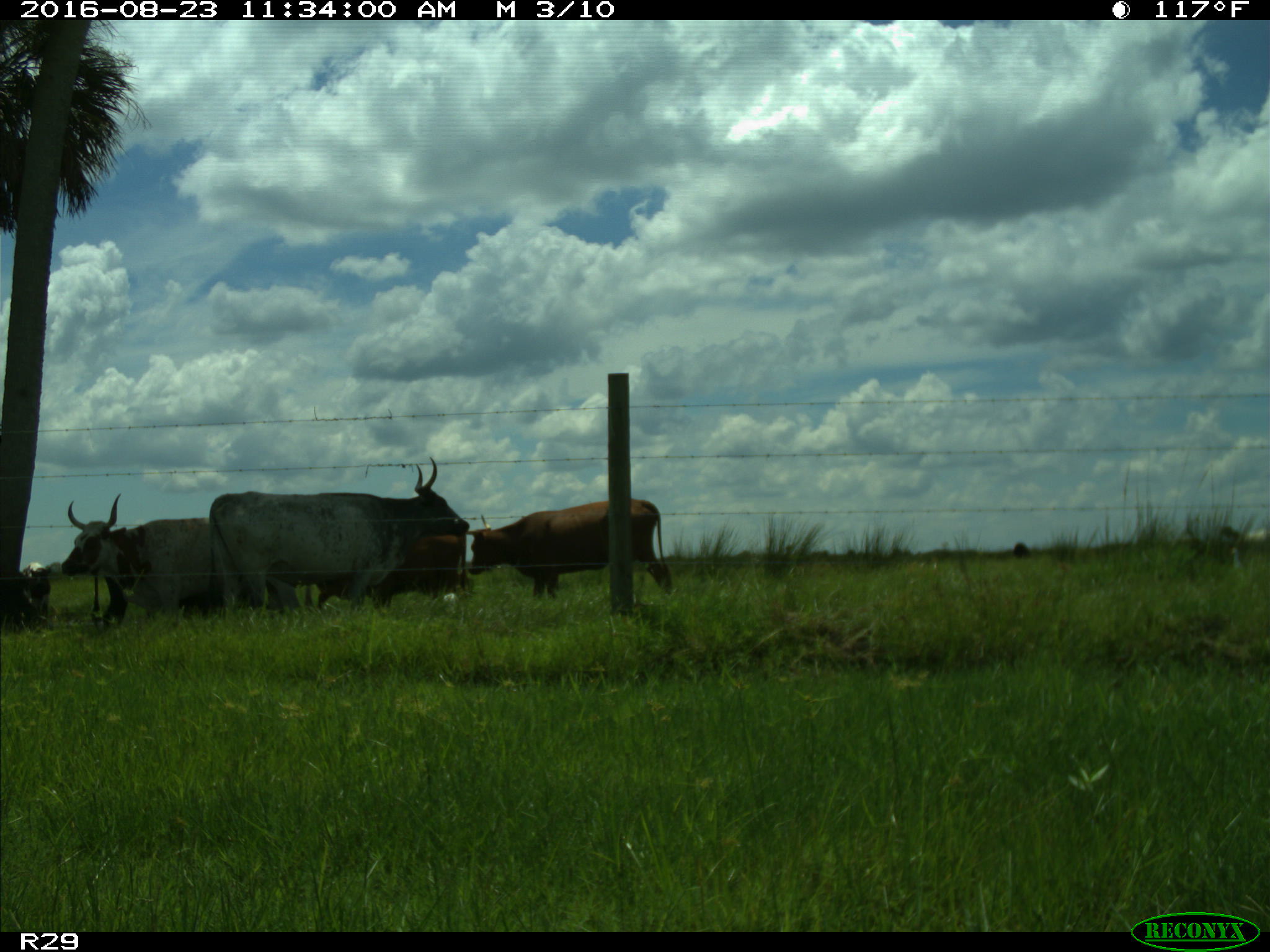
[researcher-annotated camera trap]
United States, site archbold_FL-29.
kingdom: Animalia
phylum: Chordata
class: Mammalia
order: Artiodactyla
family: Bovidae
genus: Bos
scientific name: Bos taurus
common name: domestic cow